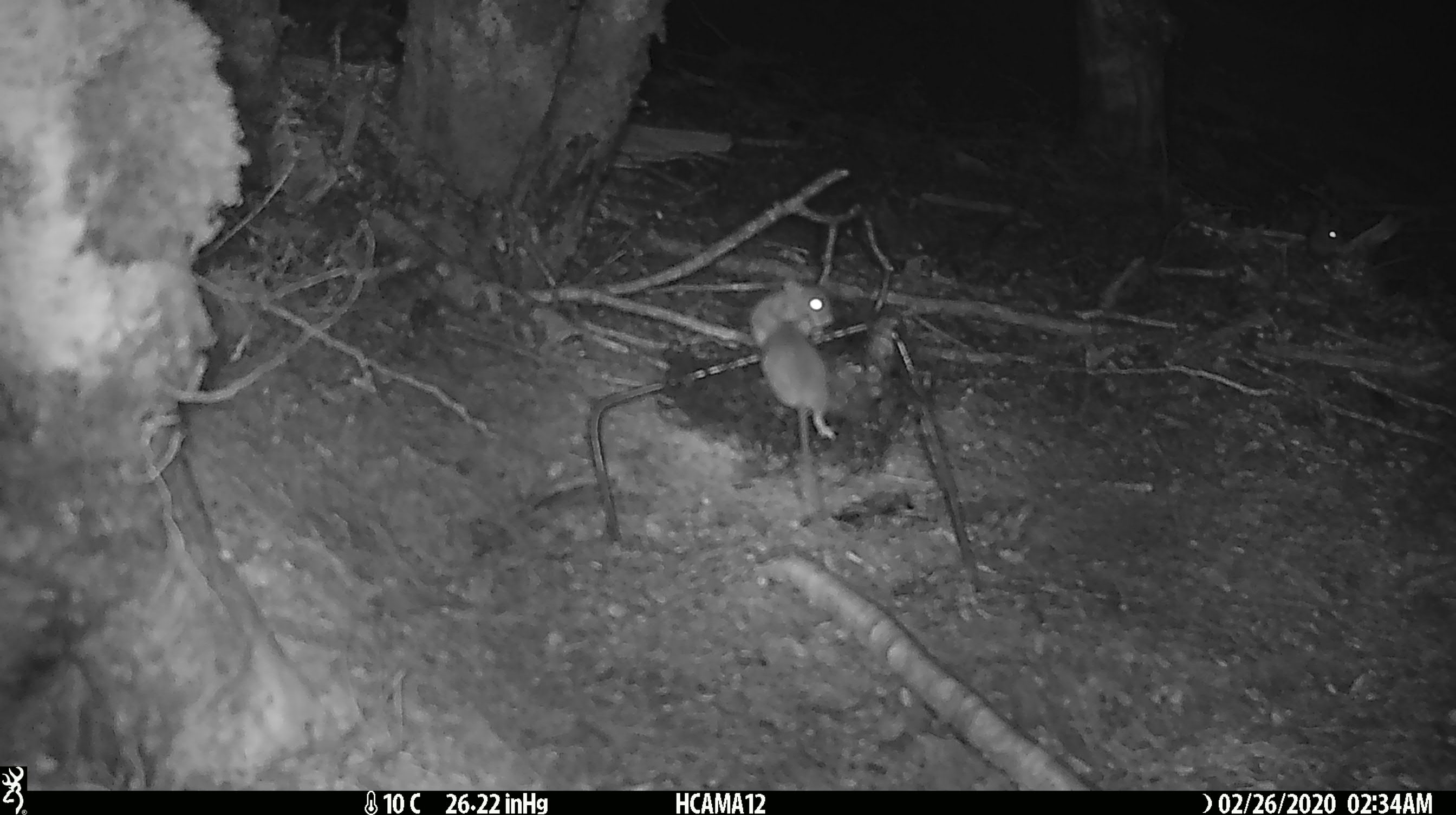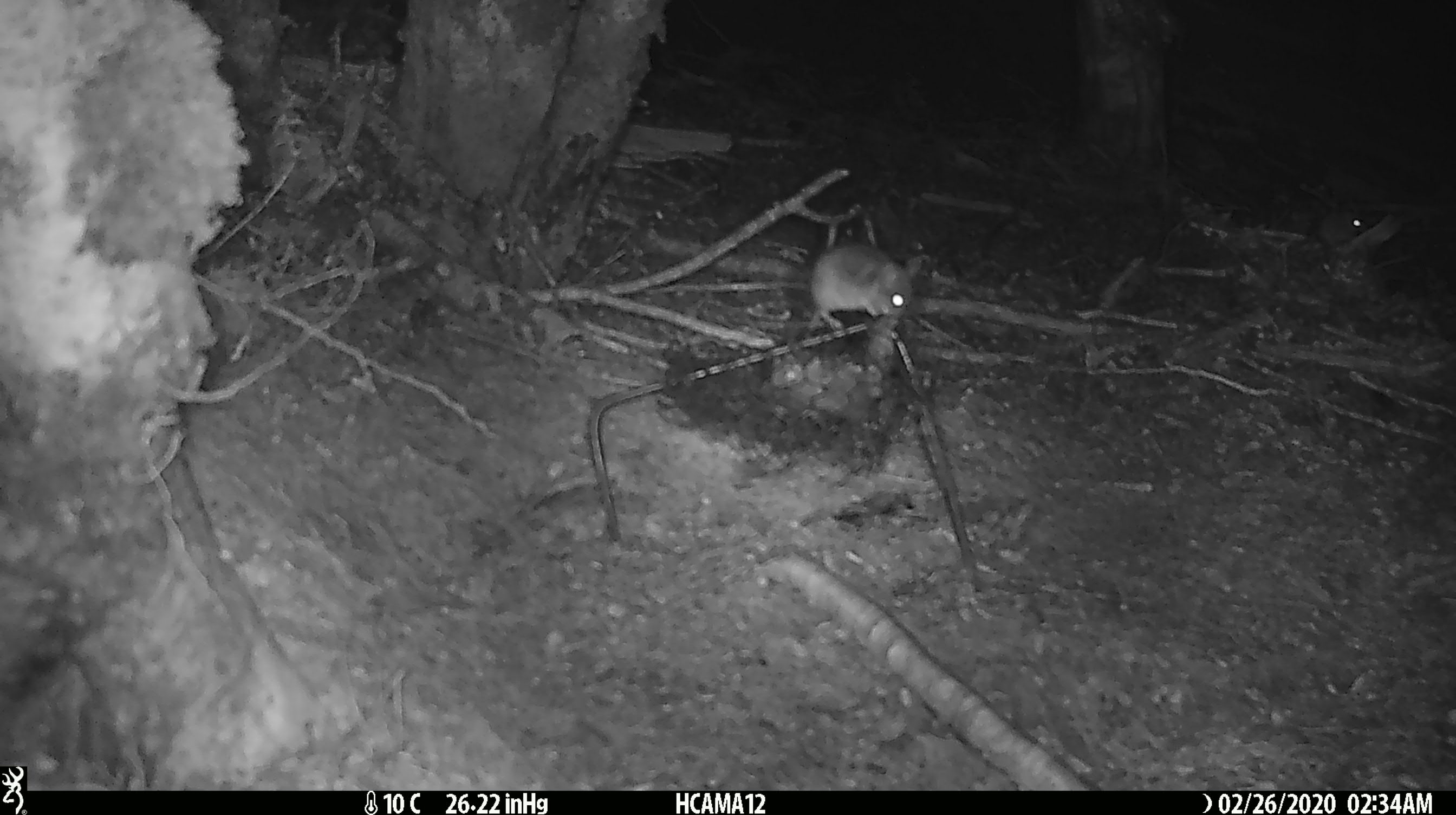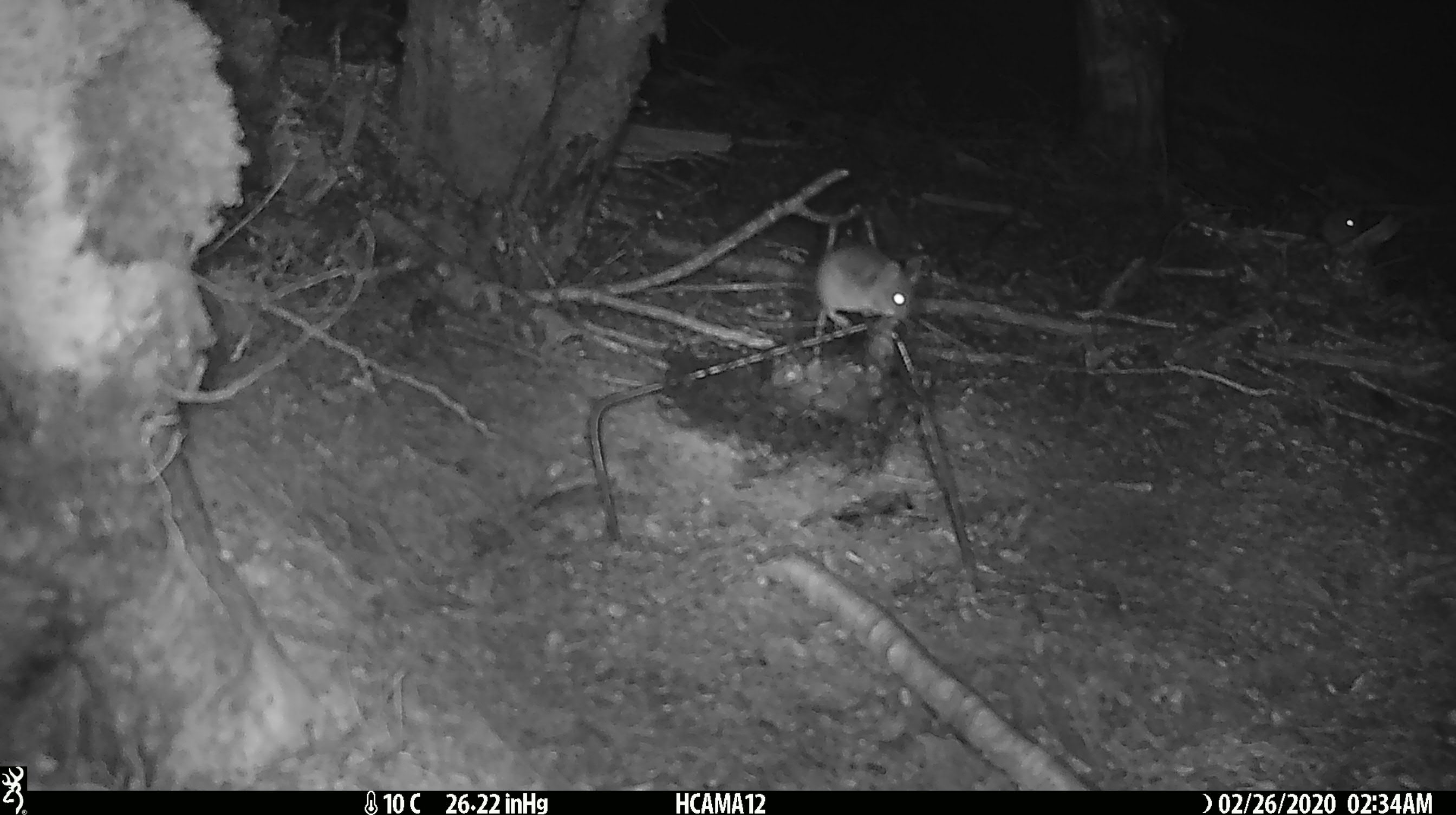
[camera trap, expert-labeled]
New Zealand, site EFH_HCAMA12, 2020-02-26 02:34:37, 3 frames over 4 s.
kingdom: Animalia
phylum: Chordata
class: Mammalia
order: Rodentia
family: Muridae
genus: Mus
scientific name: Mus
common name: mouse